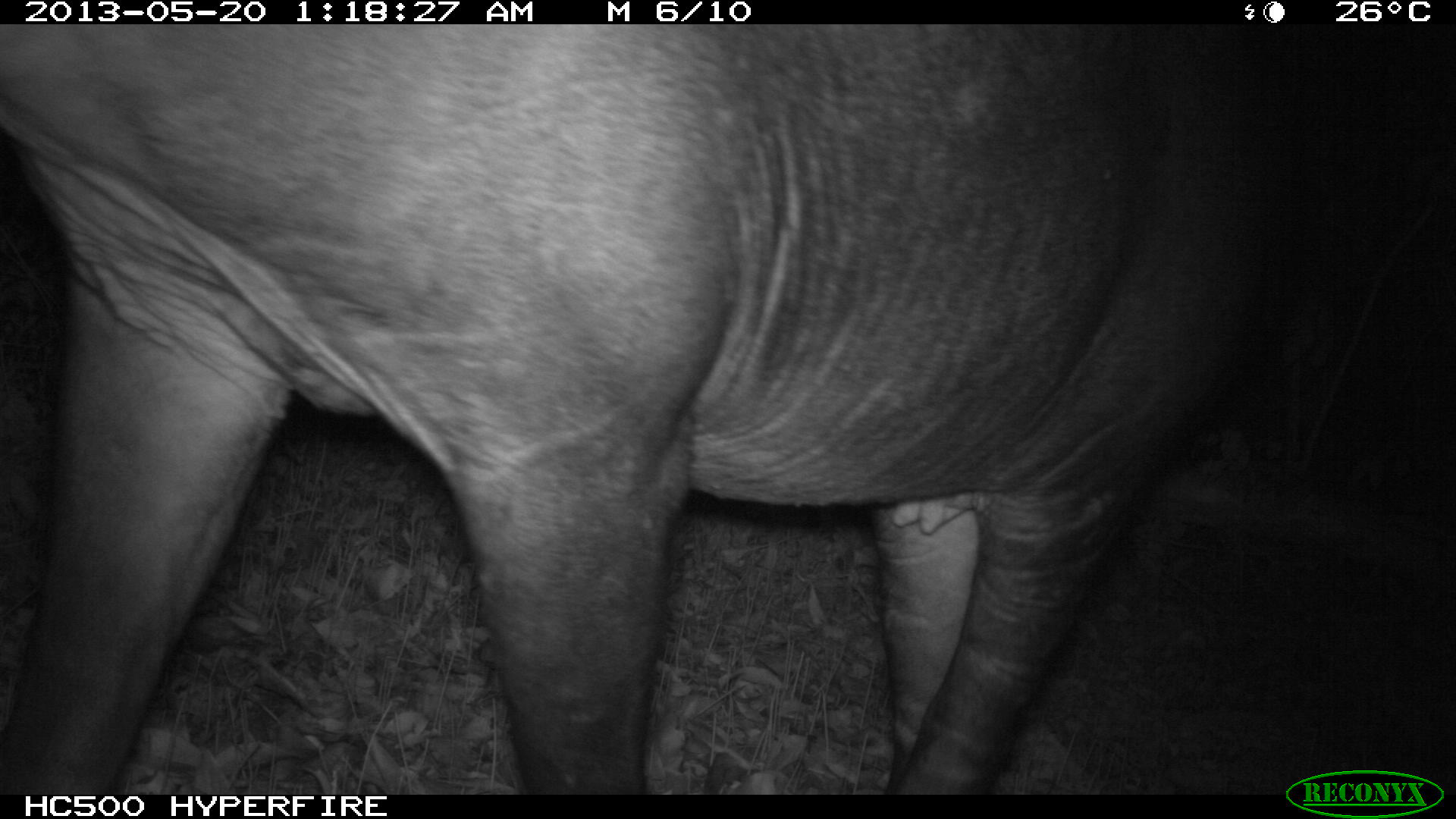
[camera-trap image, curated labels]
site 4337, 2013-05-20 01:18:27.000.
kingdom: Animalia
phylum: Chordata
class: Mammalia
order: Perissodactyla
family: Tapiridae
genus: Tapirus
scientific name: Tapirus bairdii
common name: baird's tapir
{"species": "Tapirus bairdii (baird's tapir)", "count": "1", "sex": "female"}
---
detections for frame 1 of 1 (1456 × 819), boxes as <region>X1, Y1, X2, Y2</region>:
tapirus bairdii: <region>0, 20, 1281, 794</region>